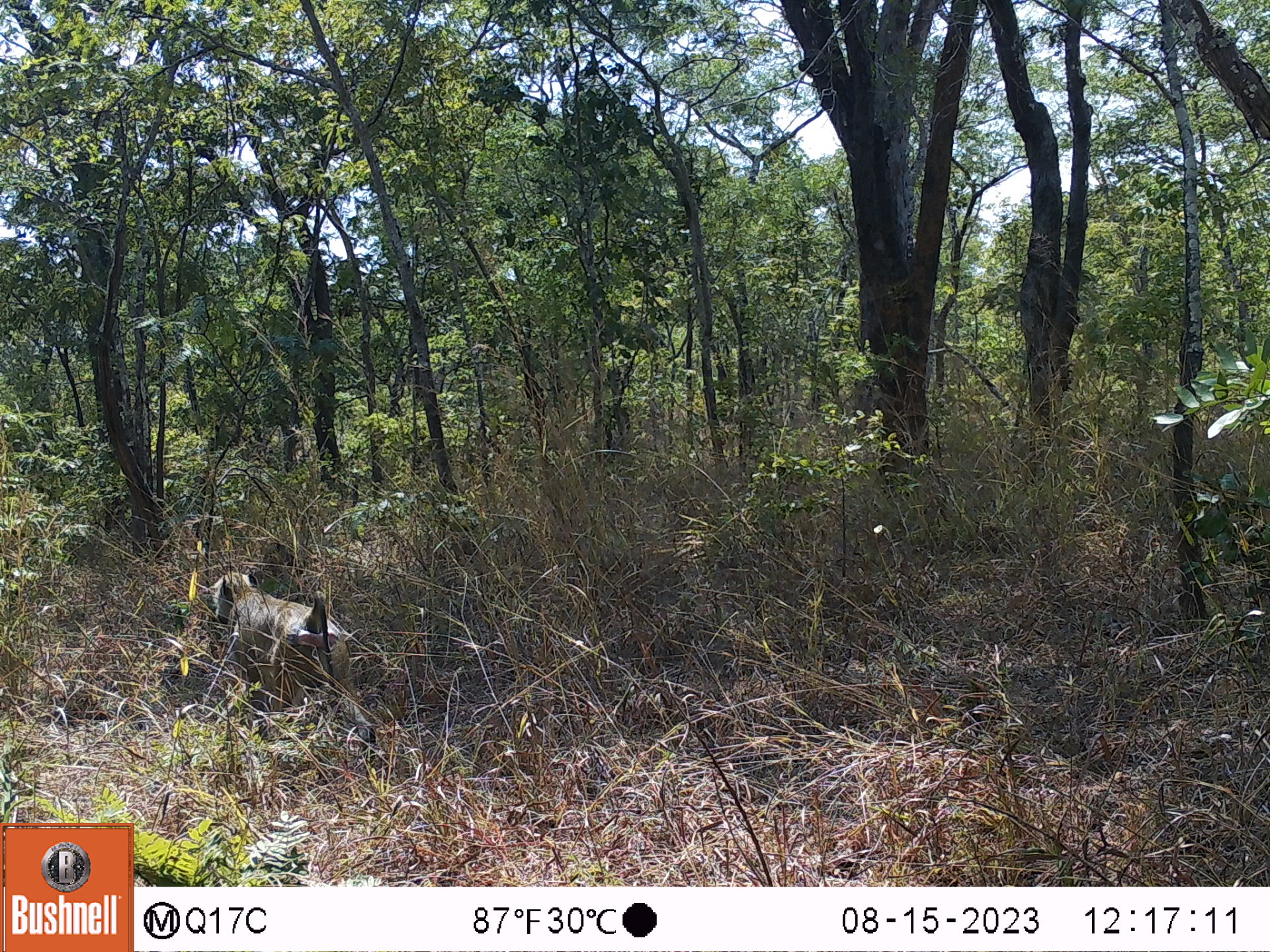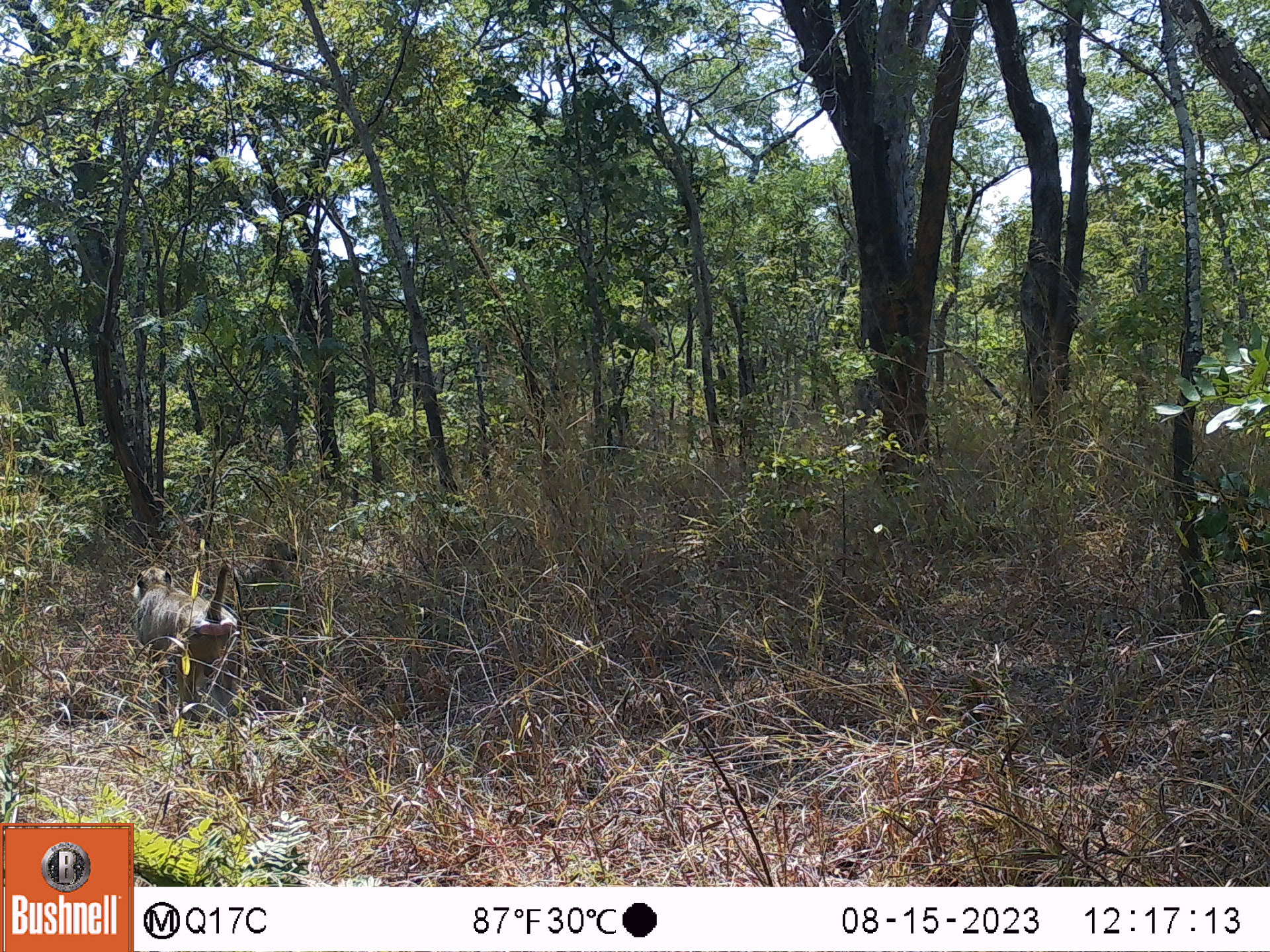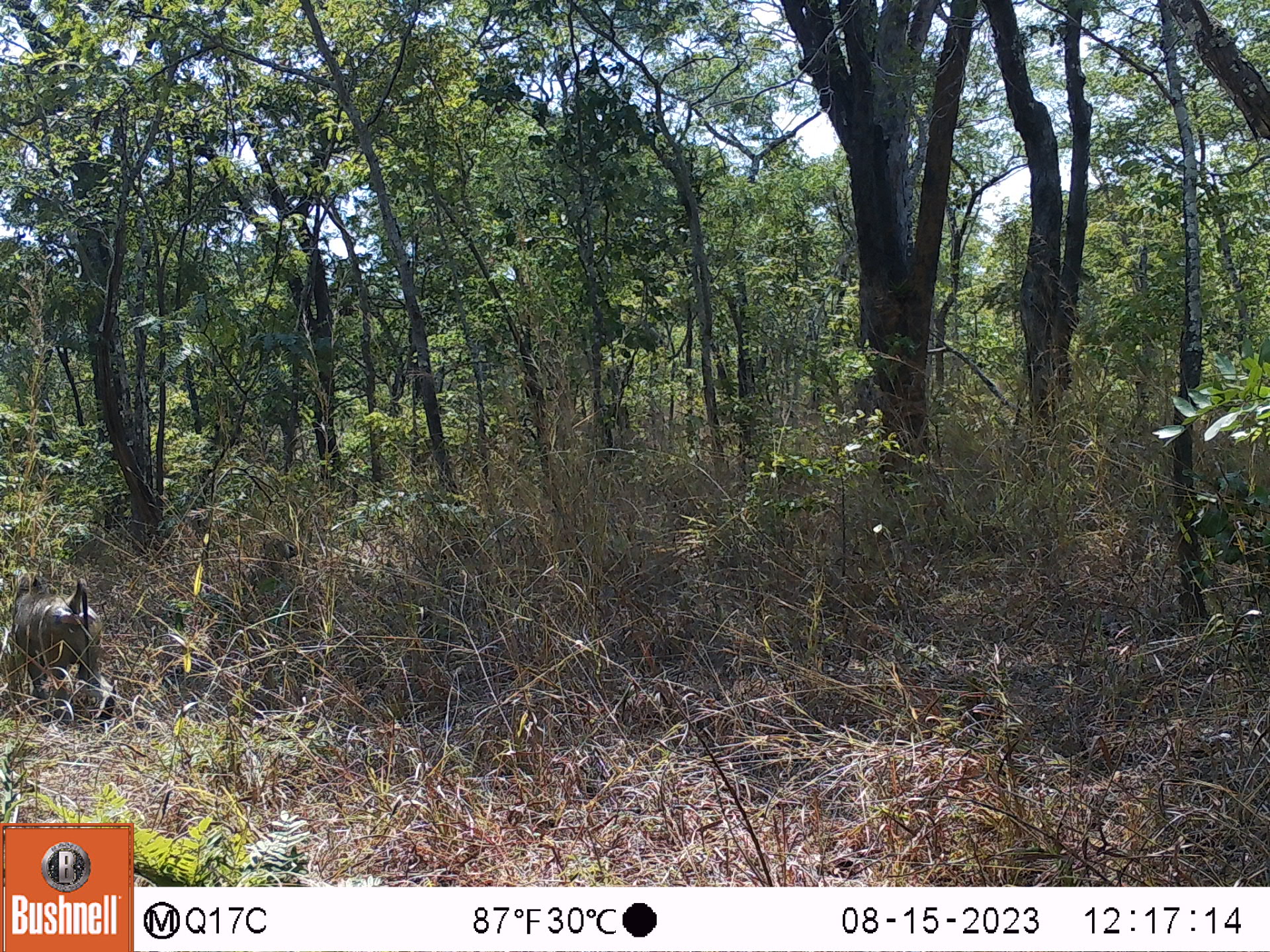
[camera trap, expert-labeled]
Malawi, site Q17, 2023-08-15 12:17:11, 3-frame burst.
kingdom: Animalia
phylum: Chordata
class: Mammalia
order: Primates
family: Cercopithecidae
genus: Papio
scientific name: Papio cynocephalus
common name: yellow baboon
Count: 2.